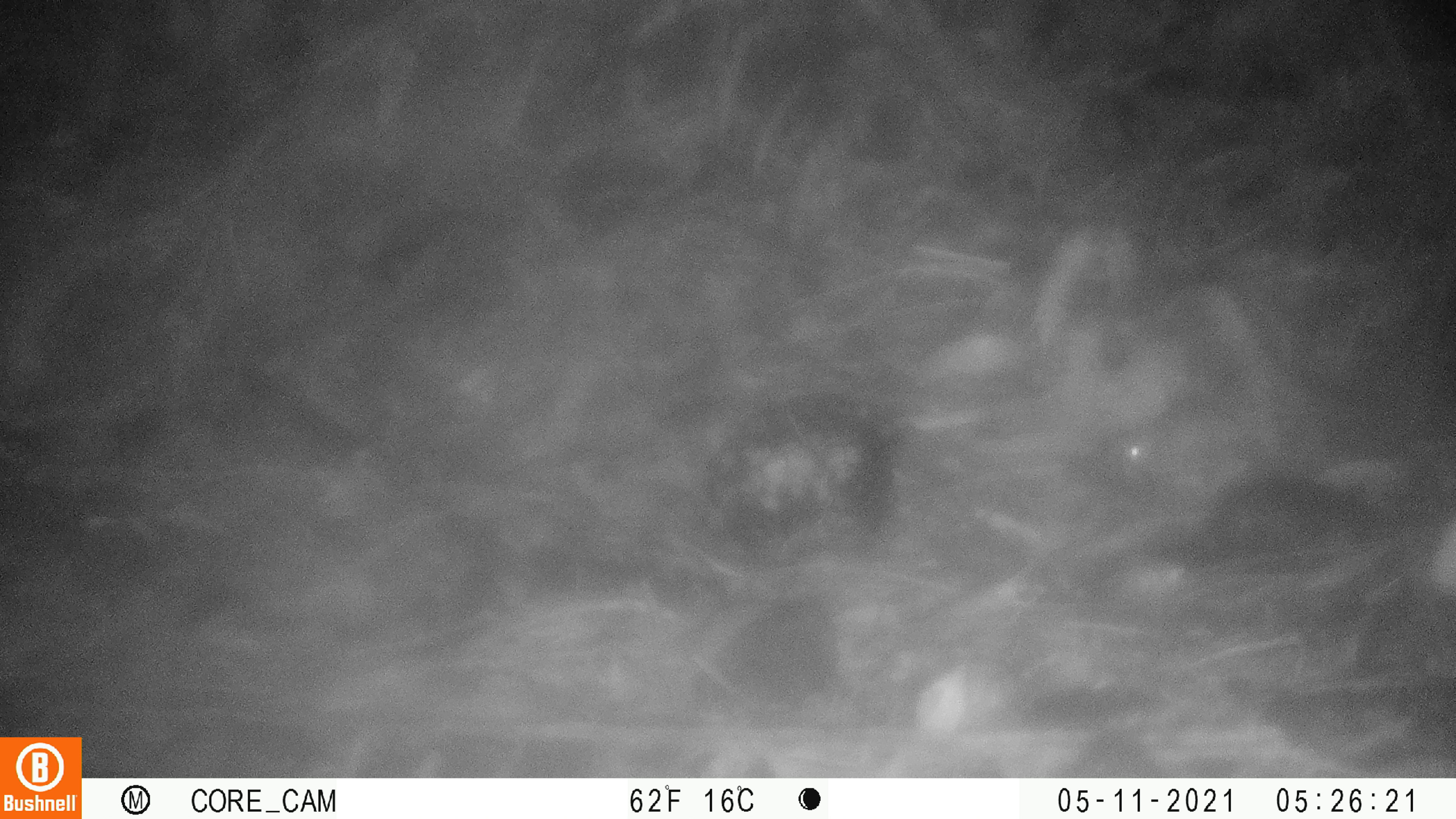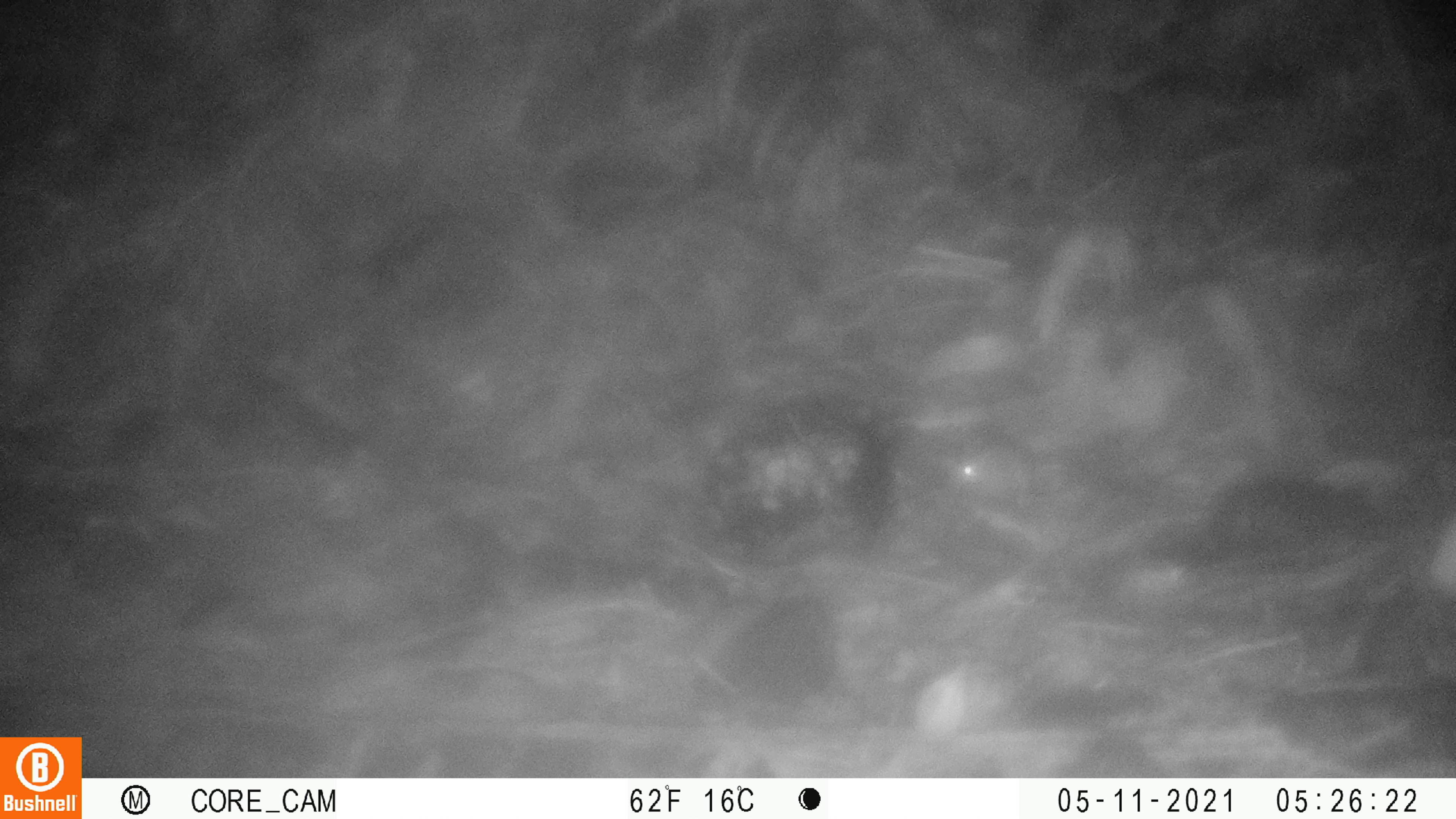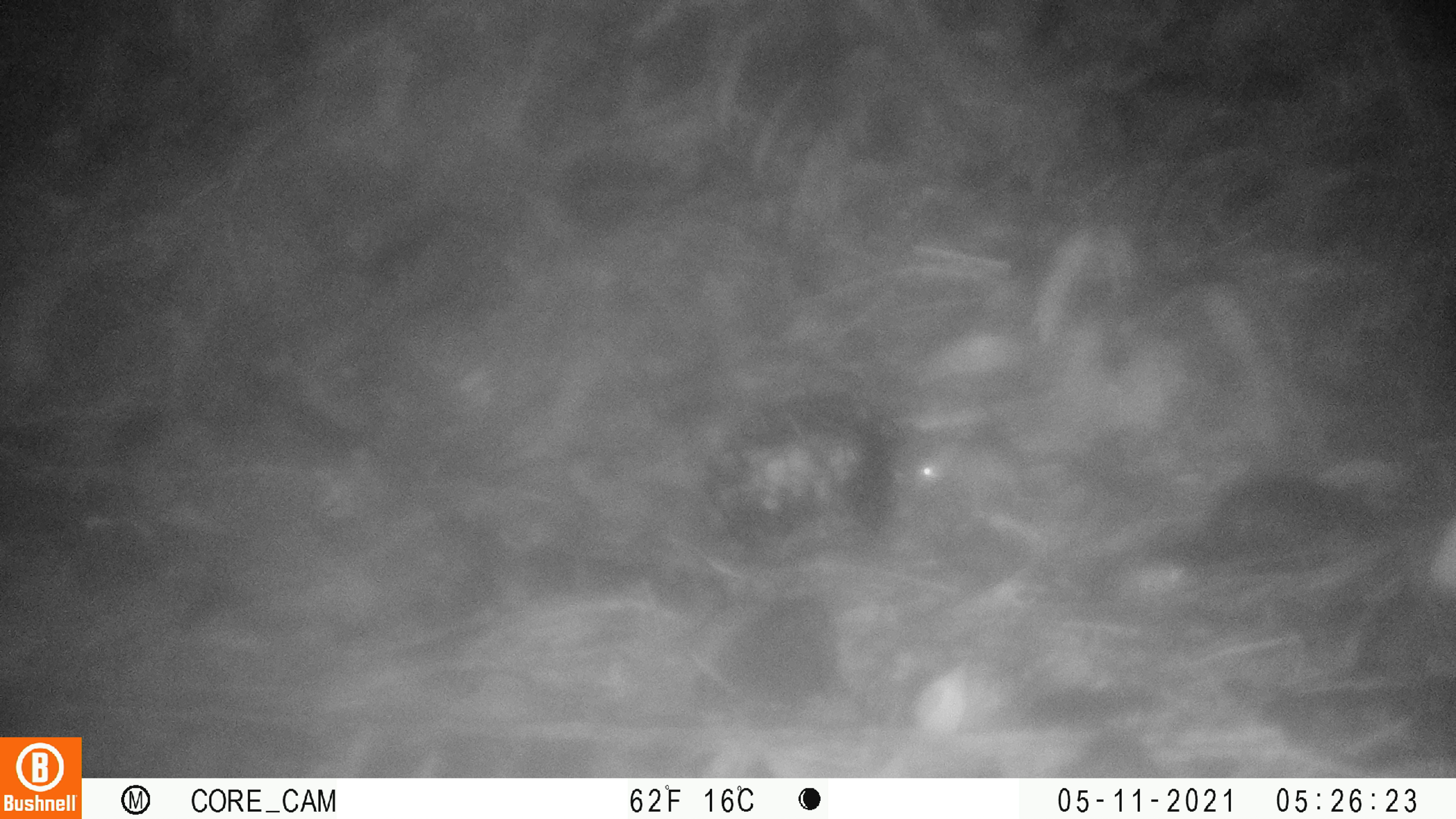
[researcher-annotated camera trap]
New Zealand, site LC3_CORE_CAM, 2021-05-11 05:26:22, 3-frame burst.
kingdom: Animalia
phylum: Chordata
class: Mammalia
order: Rodentia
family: Muridae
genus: Mus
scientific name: Mus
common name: mouse